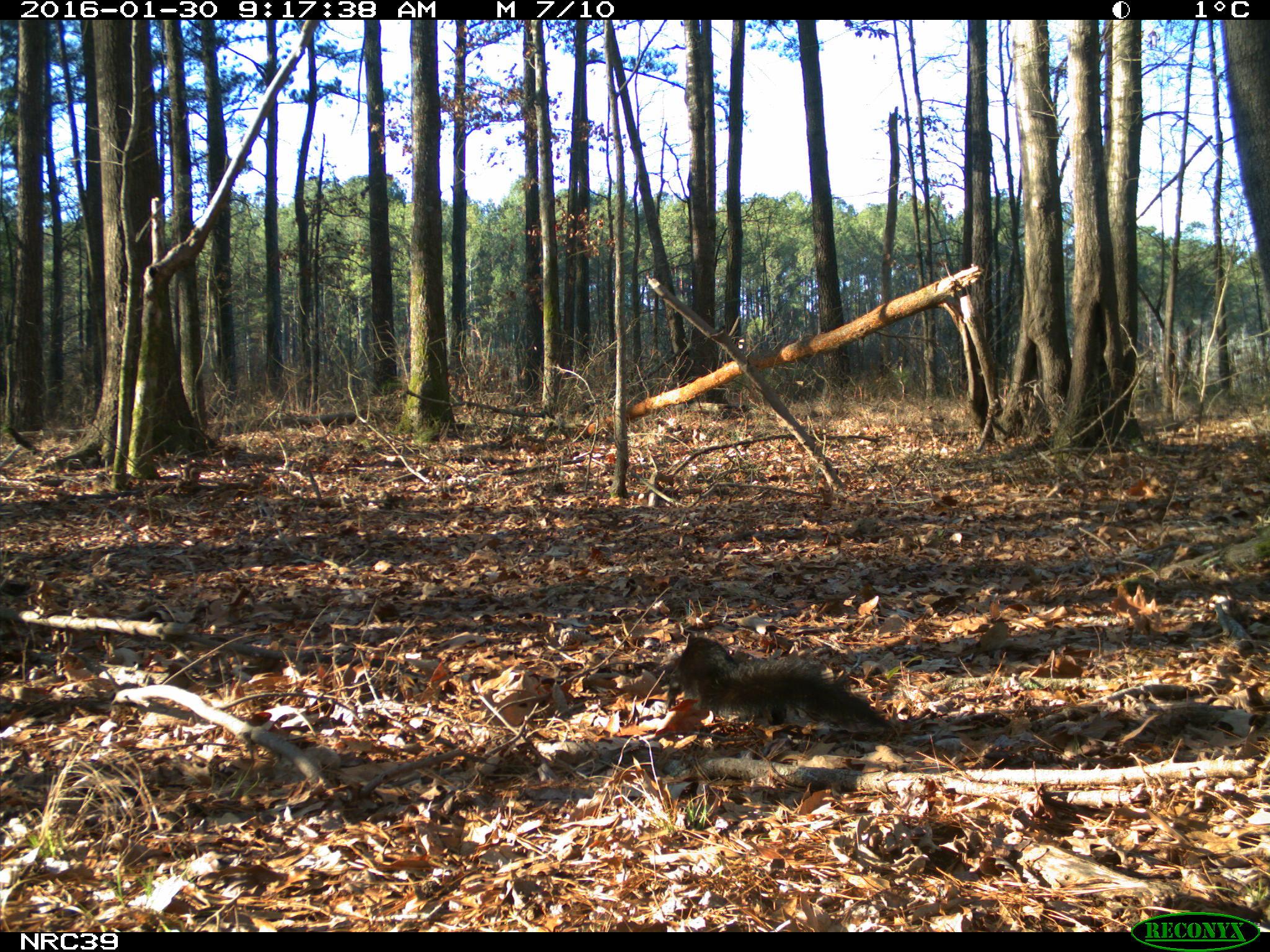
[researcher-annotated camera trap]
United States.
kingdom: Animalia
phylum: Chordata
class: Mammalia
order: Rodentia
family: Sciuridae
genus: Sciurus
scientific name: Sciurus niger cinereus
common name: eastern fox squirrel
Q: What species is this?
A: Eastern Fox Squirrel (Sciurus niger cinereus).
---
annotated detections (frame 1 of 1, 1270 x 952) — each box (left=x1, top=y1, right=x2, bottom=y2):
Eastern Fox Squirrel: (left=667, top=630, right=895, bottom=752)